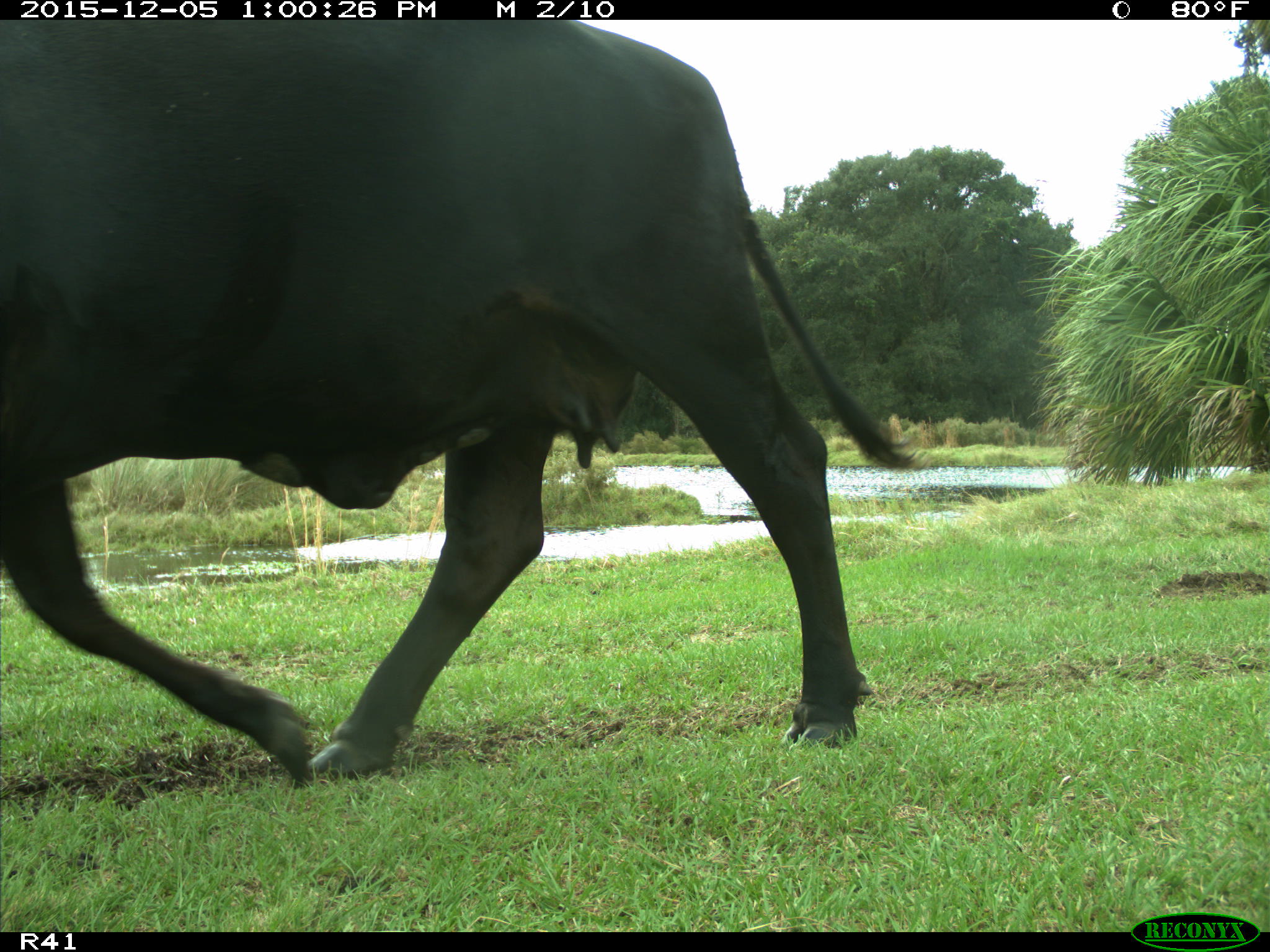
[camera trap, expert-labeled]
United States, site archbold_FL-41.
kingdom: Animalia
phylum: Chordata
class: Mammalia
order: Artiodactyla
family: Bovidae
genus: Bos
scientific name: Bos taurus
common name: domestic cow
Bos taurus (domestic cow).